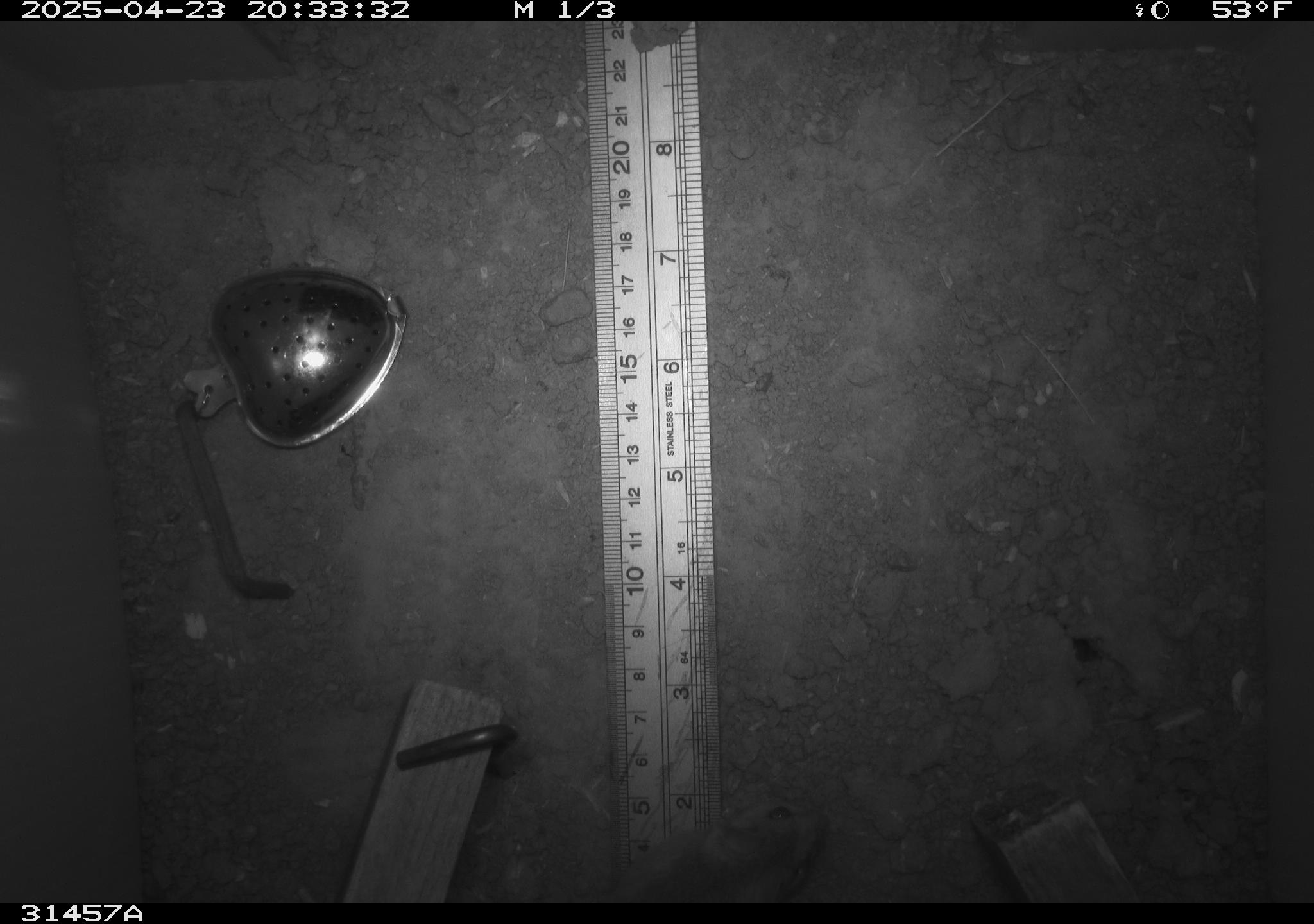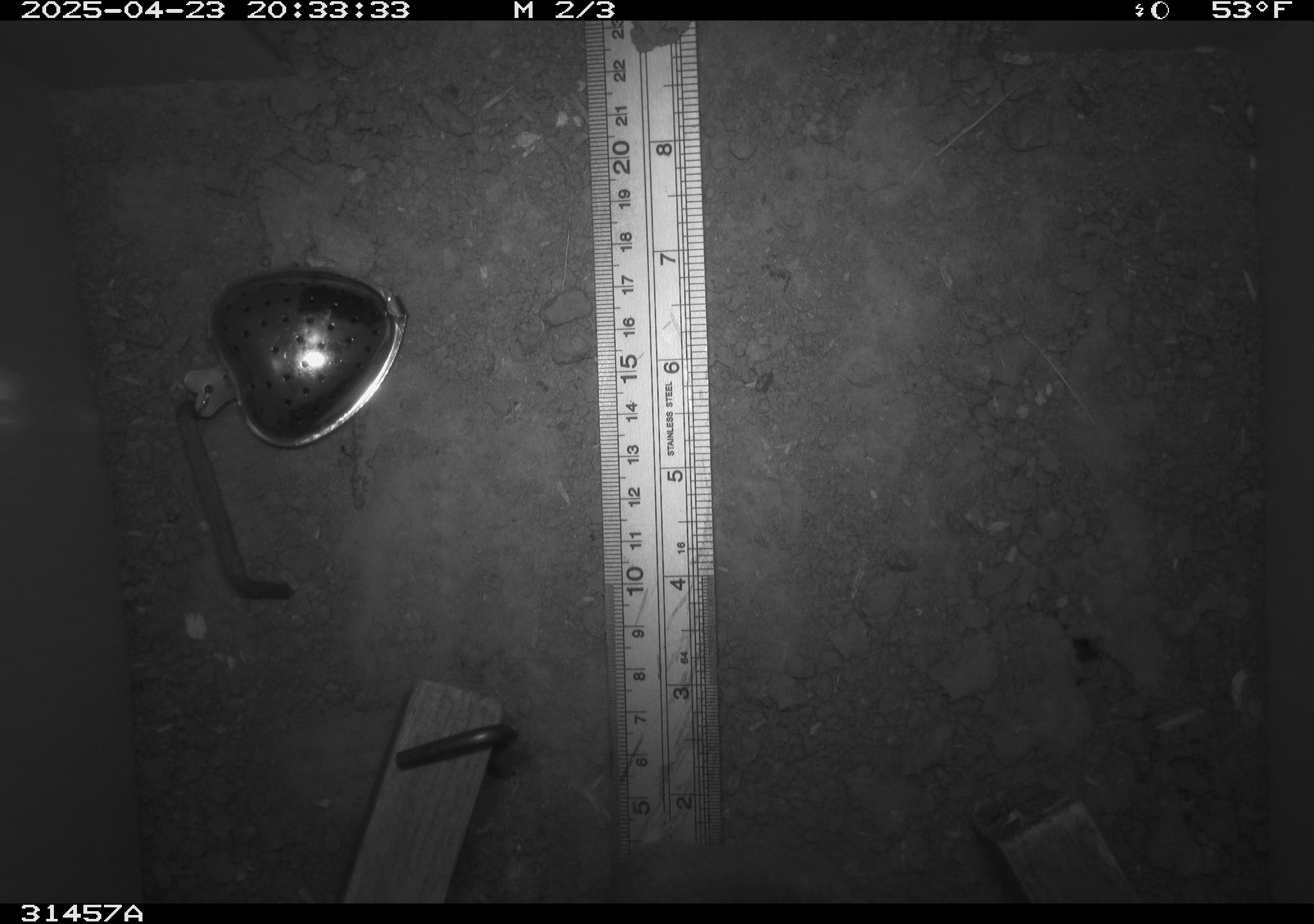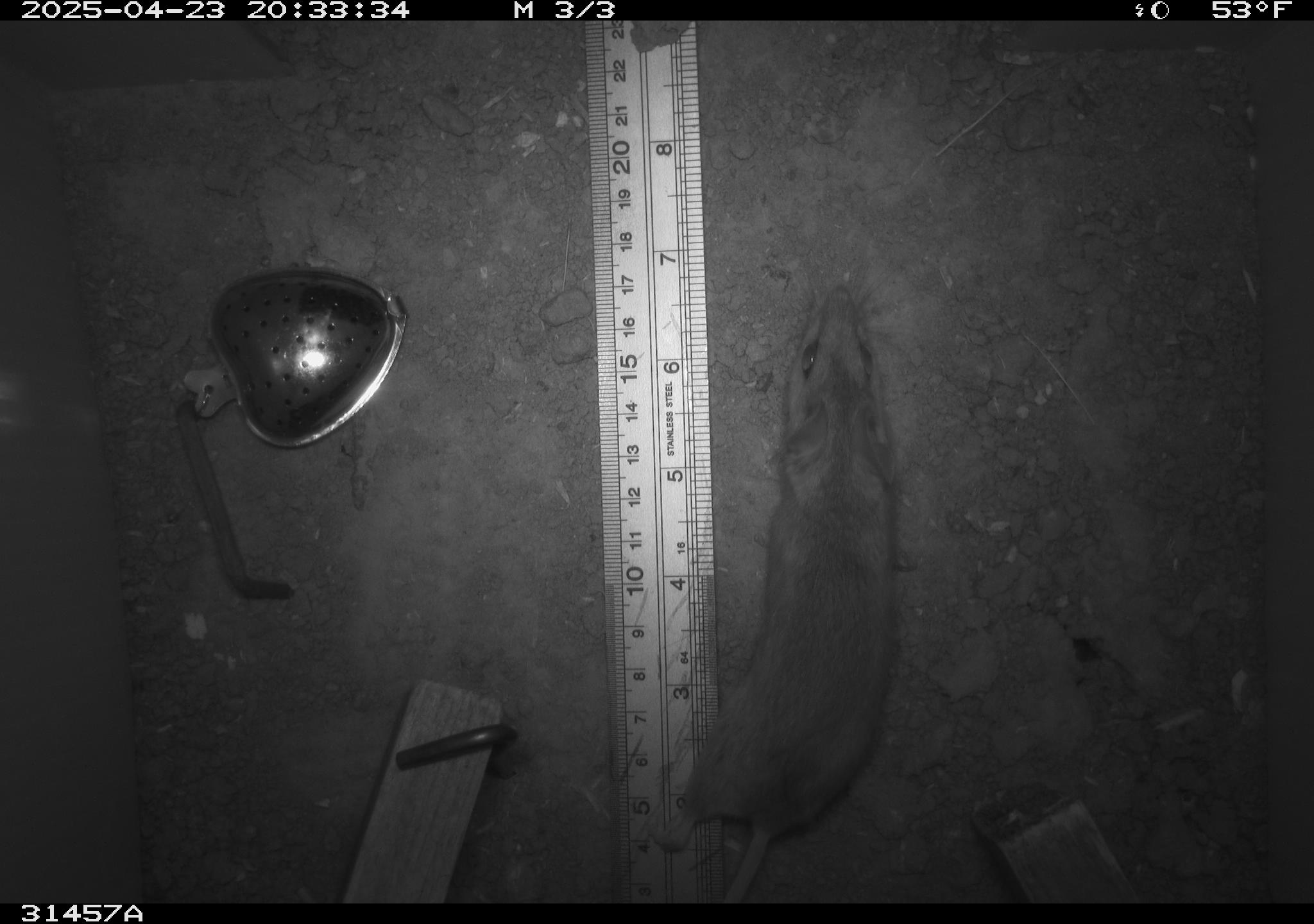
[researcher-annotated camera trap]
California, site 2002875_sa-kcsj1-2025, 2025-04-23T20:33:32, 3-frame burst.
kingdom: Animalia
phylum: Chordata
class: Mammalia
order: Rodentia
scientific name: Rodentia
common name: rodent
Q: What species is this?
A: Rodent (Rodentia).